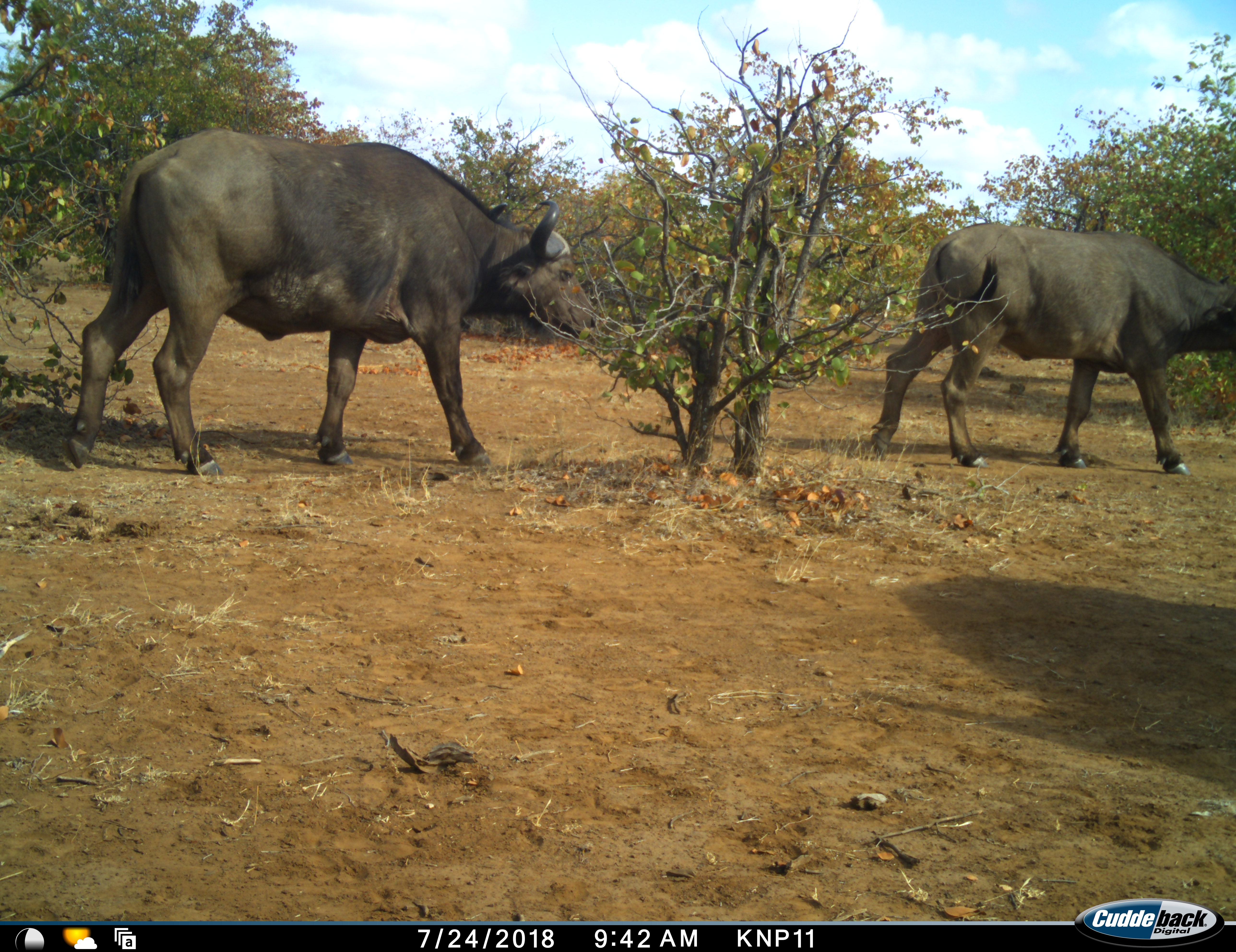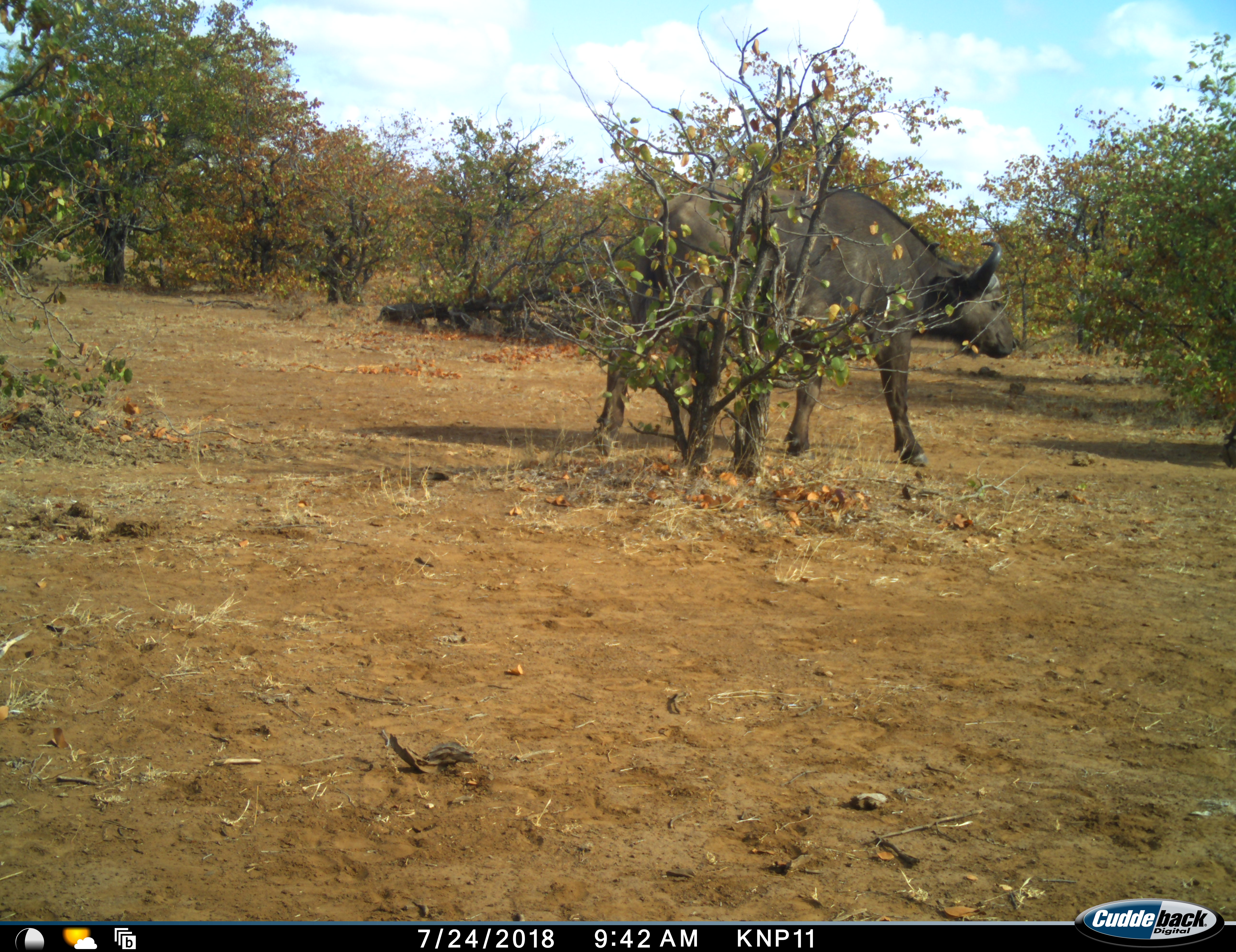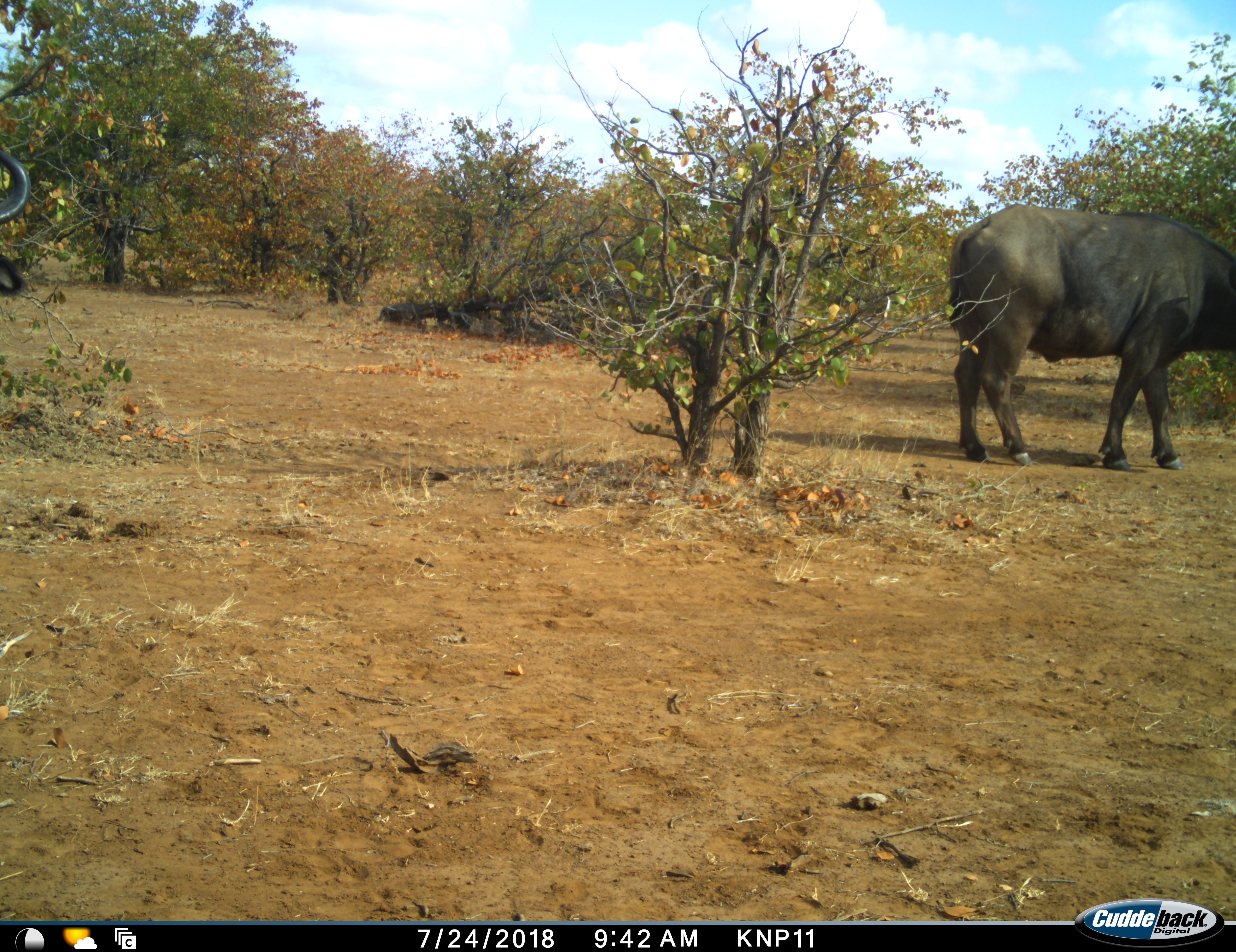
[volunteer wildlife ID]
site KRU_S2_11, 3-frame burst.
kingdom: Animalia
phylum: Chordata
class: Mammalia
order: Artiodactyla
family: Bovidae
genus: Syncerus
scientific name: Syncerus caffer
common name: african buffalo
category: buffalo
Buffalo (african buffalo) (Syncerus caffer), count 2. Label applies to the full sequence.